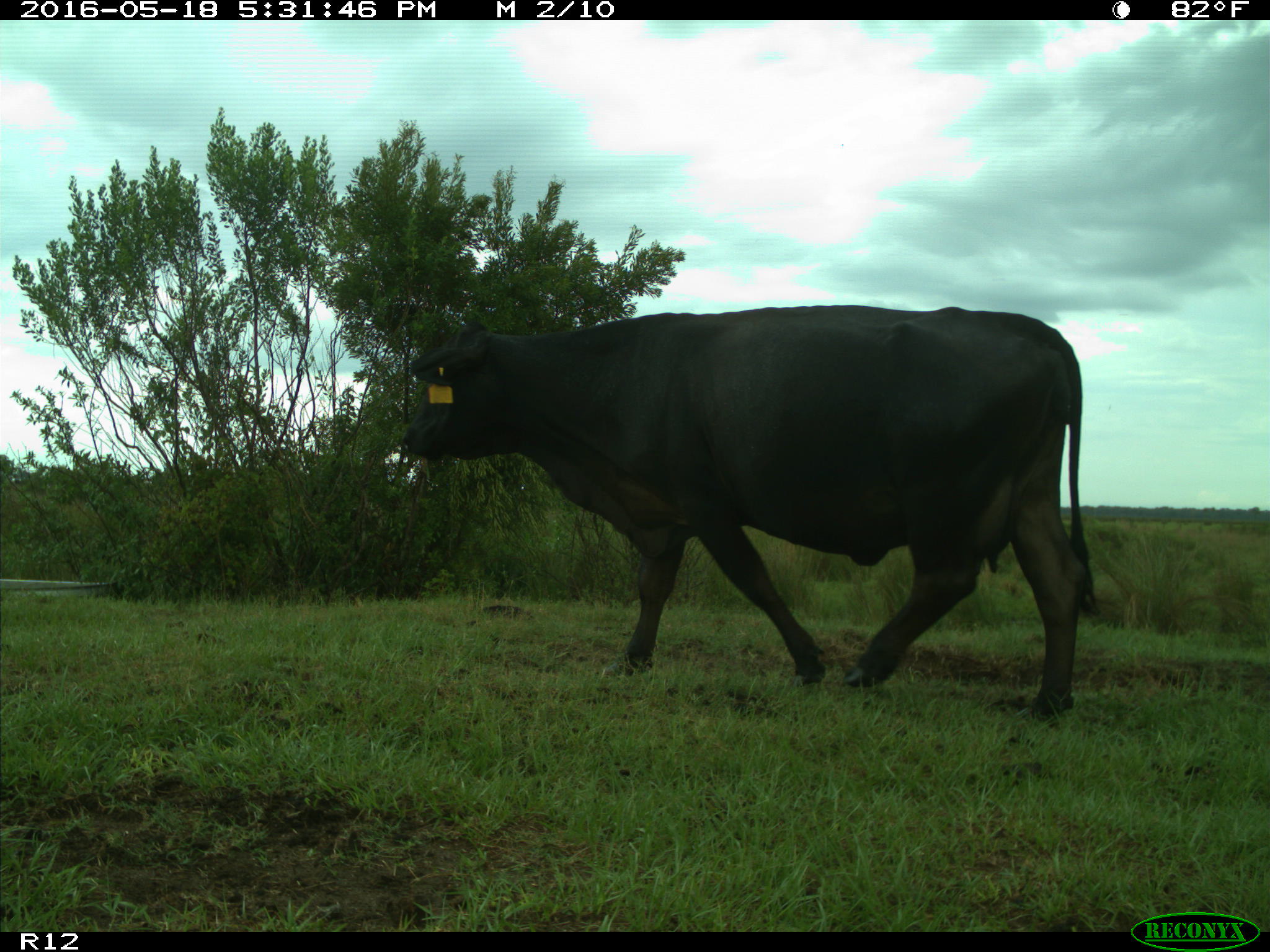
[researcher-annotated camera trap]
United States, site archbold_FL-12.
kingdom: Animalia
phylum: Chordata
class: Mammalia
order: Artiodactyla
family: Bovidae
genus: Bos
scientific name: Bos taurus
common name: domestic cow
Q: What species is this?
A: Bos taurus (domestic cow).